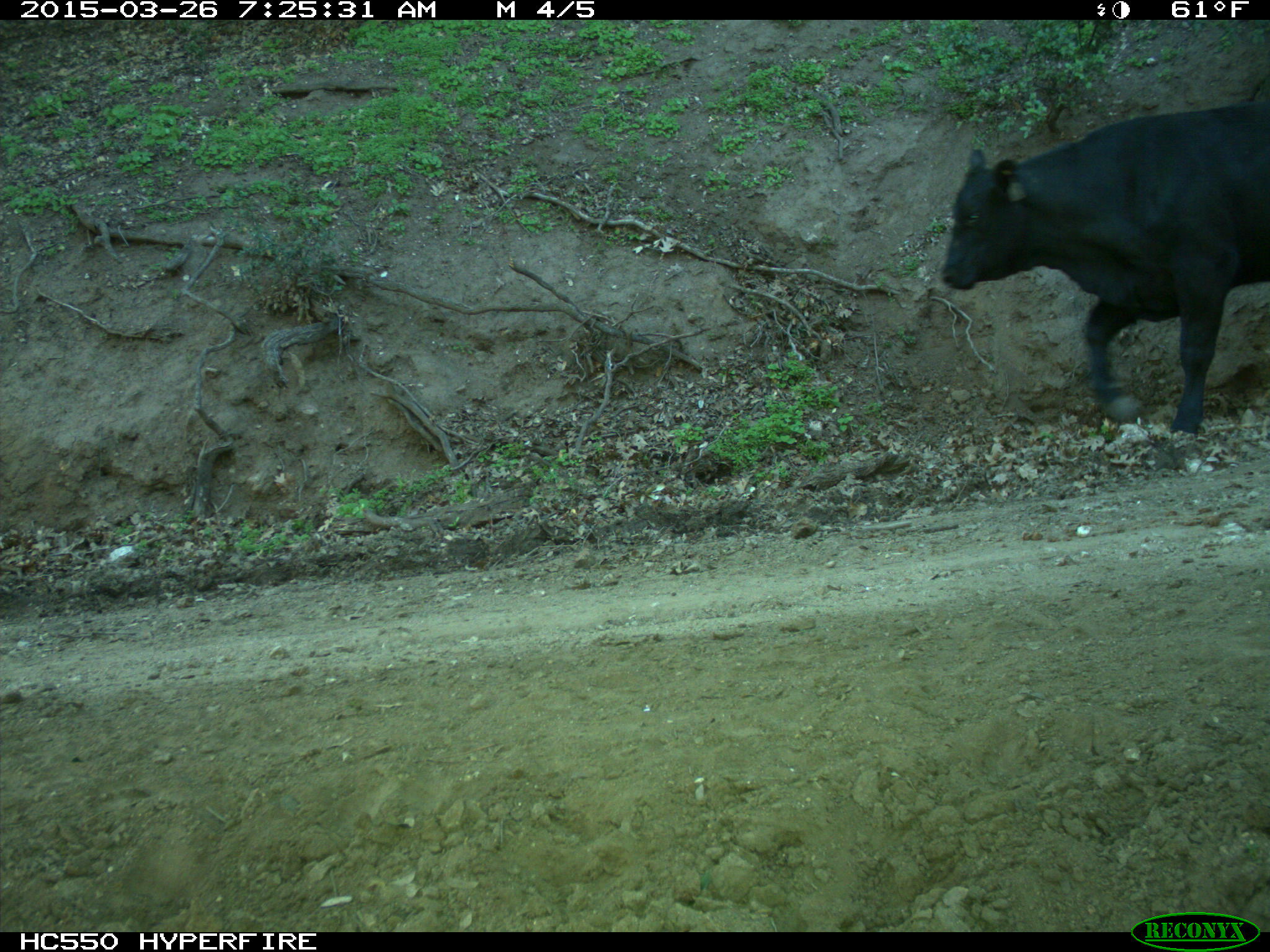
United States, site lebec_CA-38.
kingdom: Animalia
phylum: Chordata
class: Mammalia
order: Artiodactyla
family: Bovidae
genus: Bos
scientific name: Bos taurus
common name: domestic cow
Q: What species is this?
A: Bos taurus (domestic cow).